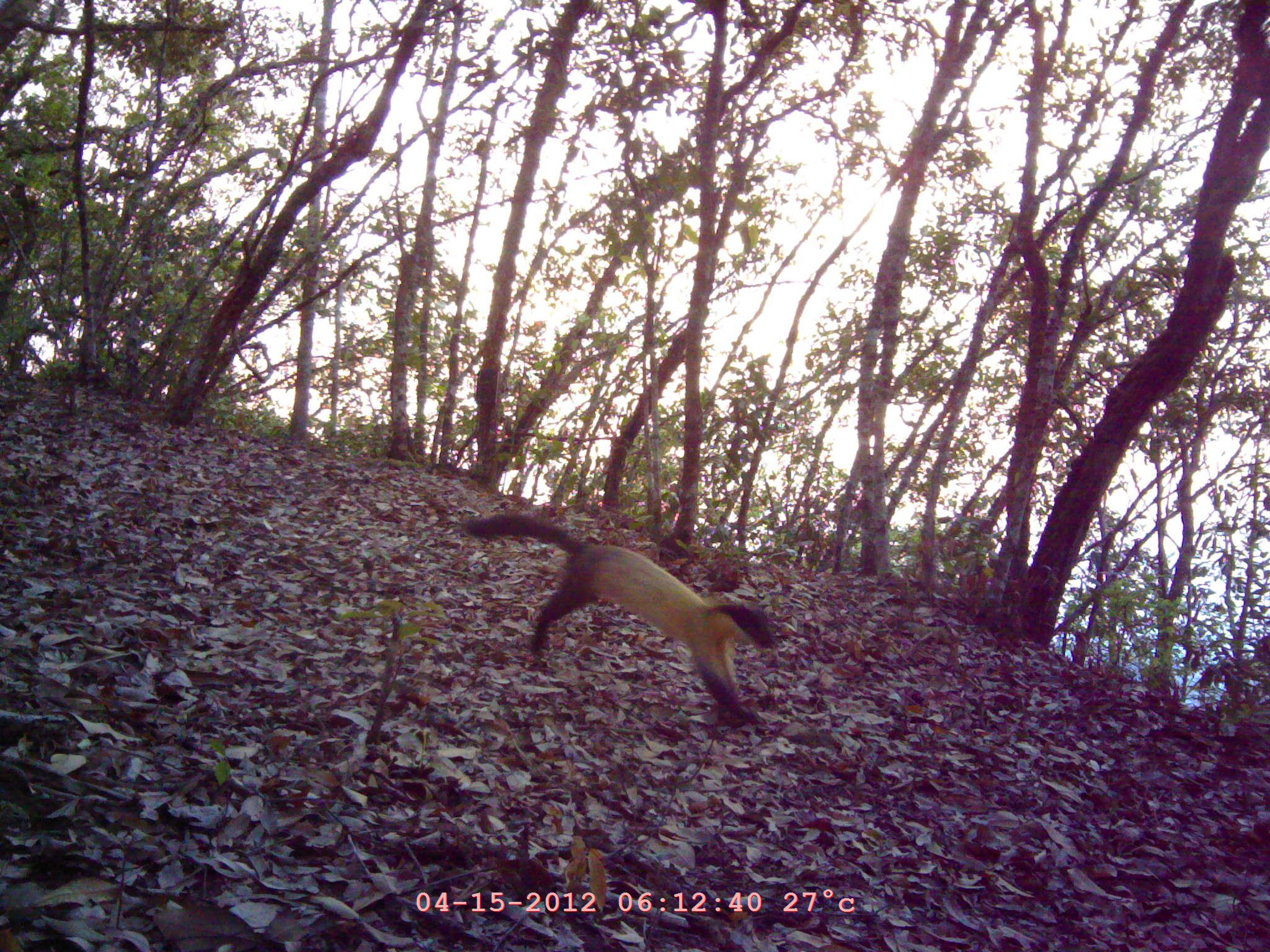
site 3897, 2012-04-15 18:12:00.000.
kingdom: Animalia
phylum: Chordata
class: Mammalia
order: Carnivora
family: Mustelidae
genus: Martes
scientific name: Martes flavigula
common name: yellow-throated marten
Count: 1.